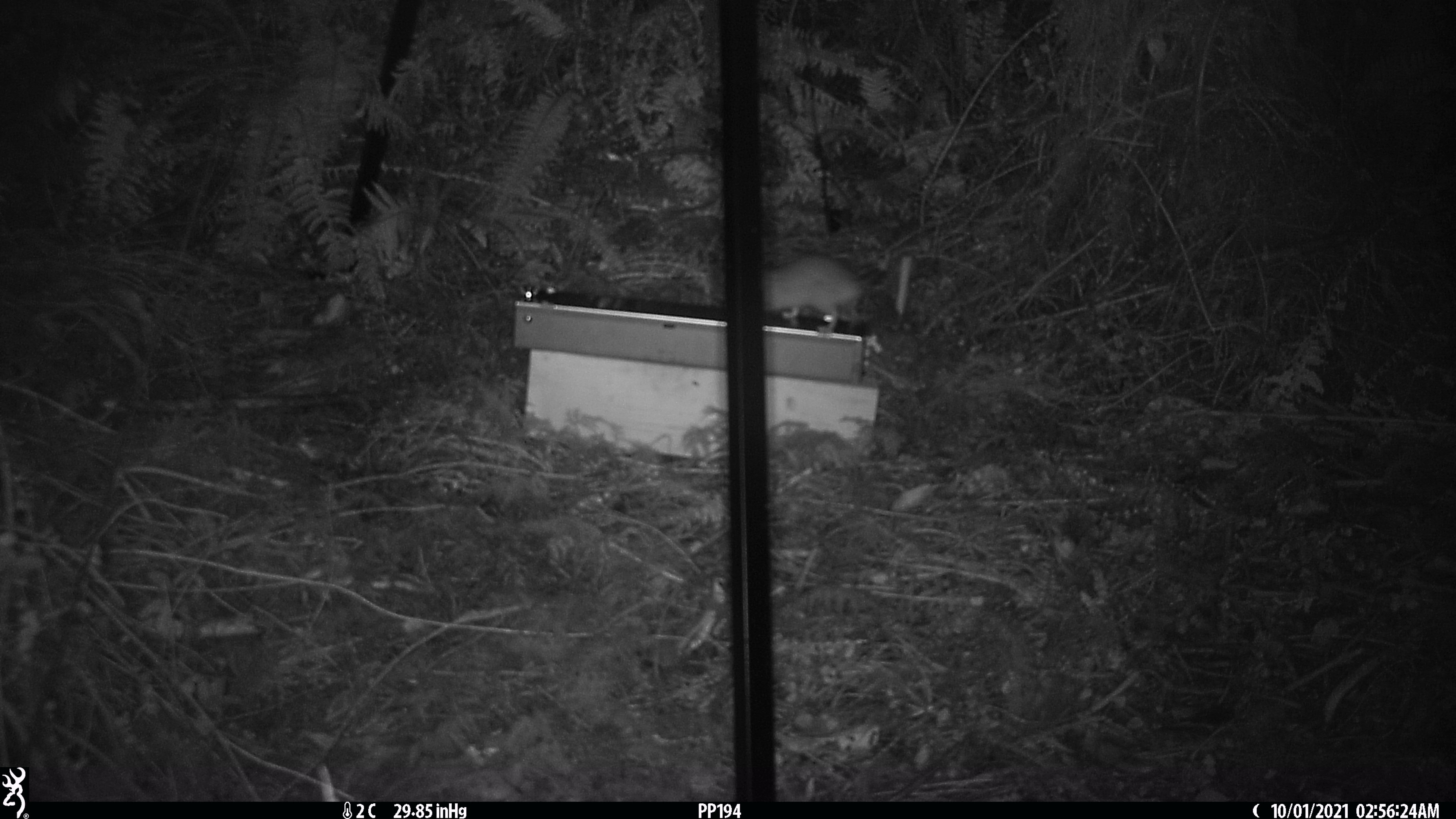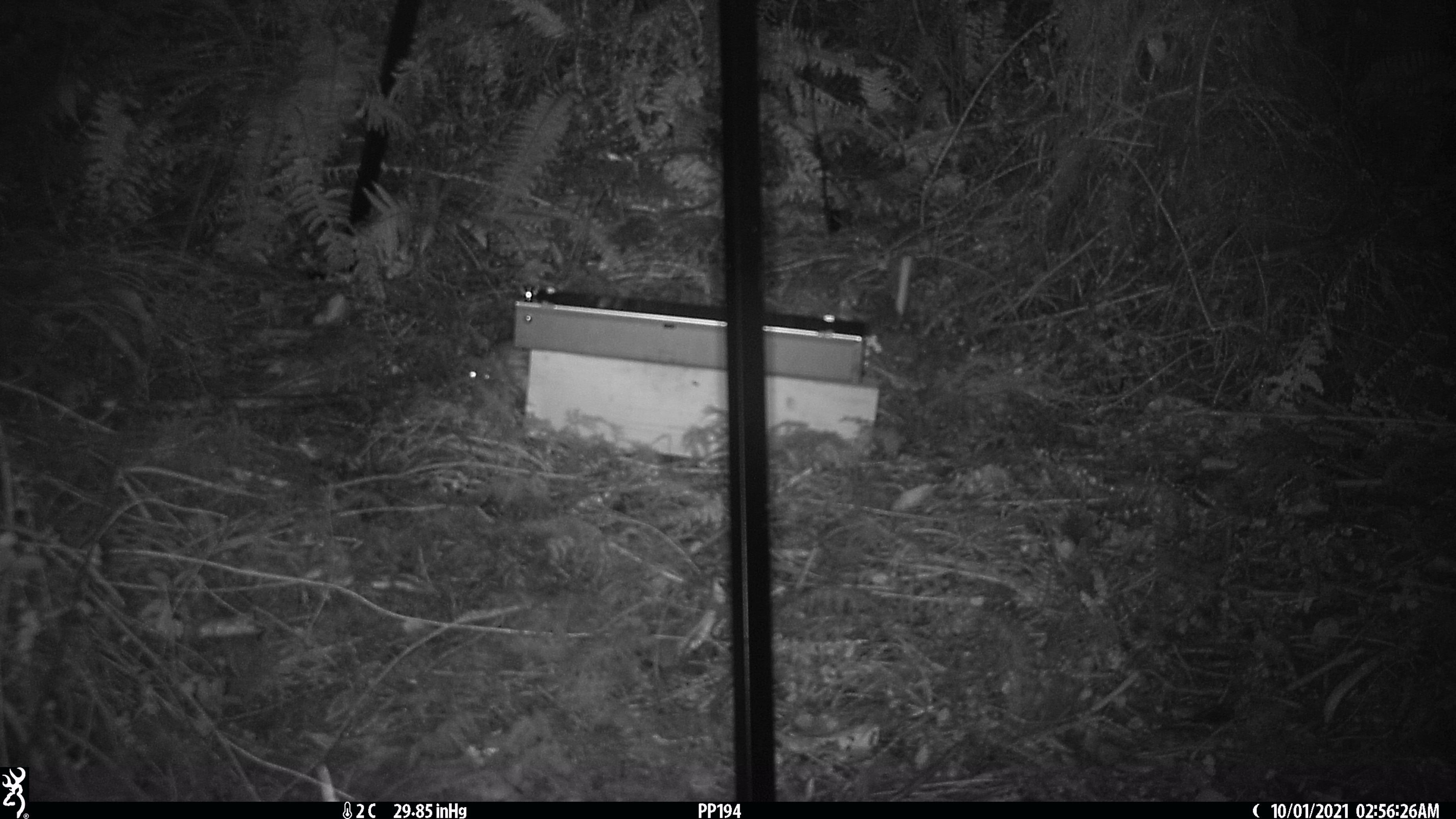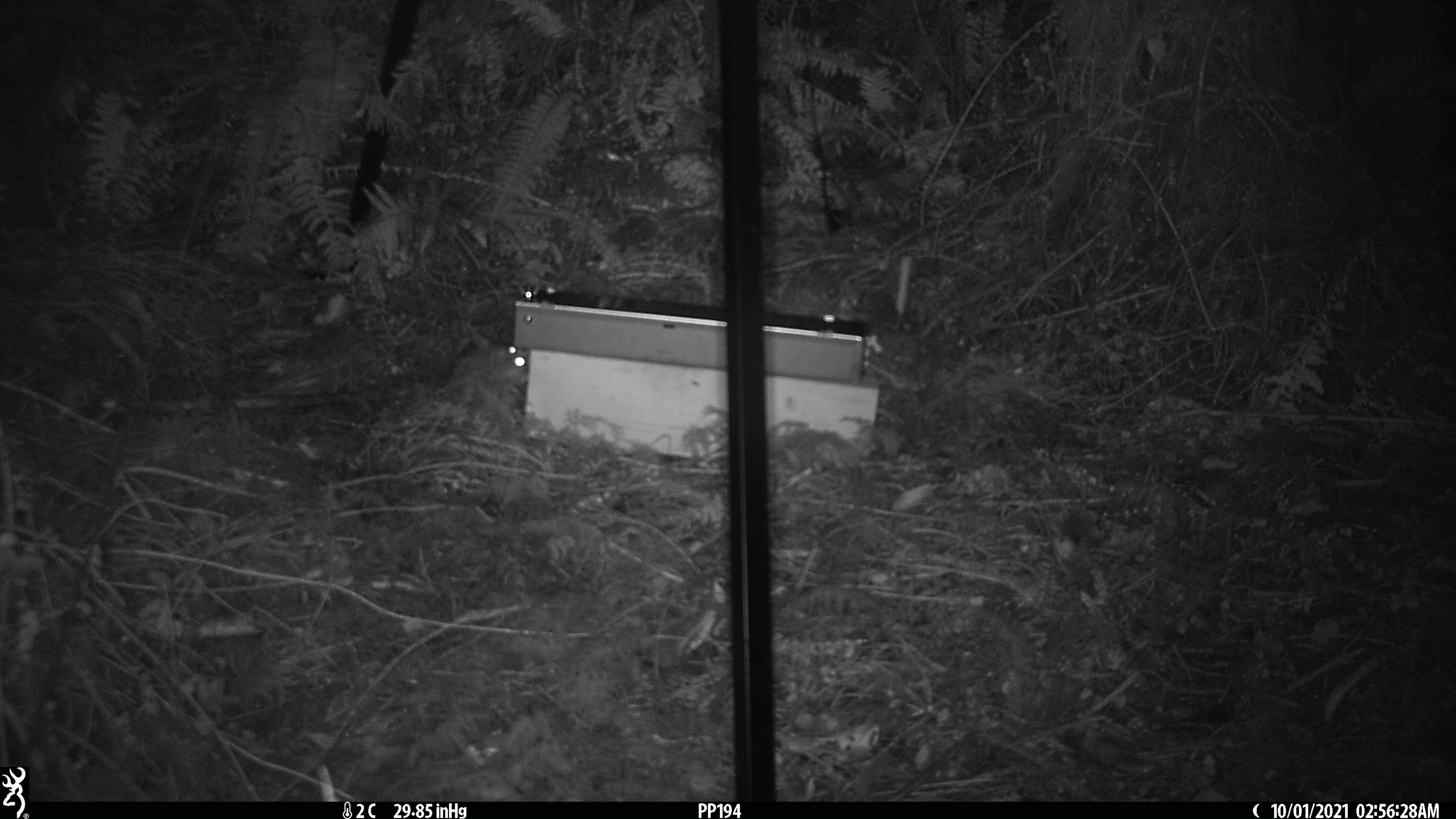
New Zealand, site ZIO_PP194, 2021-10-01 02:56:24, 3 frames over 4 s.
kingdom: Animalia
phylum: Chordata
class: Mammalia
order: Rodentia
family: Muridae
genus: Rattus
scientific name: Rattus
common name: rat